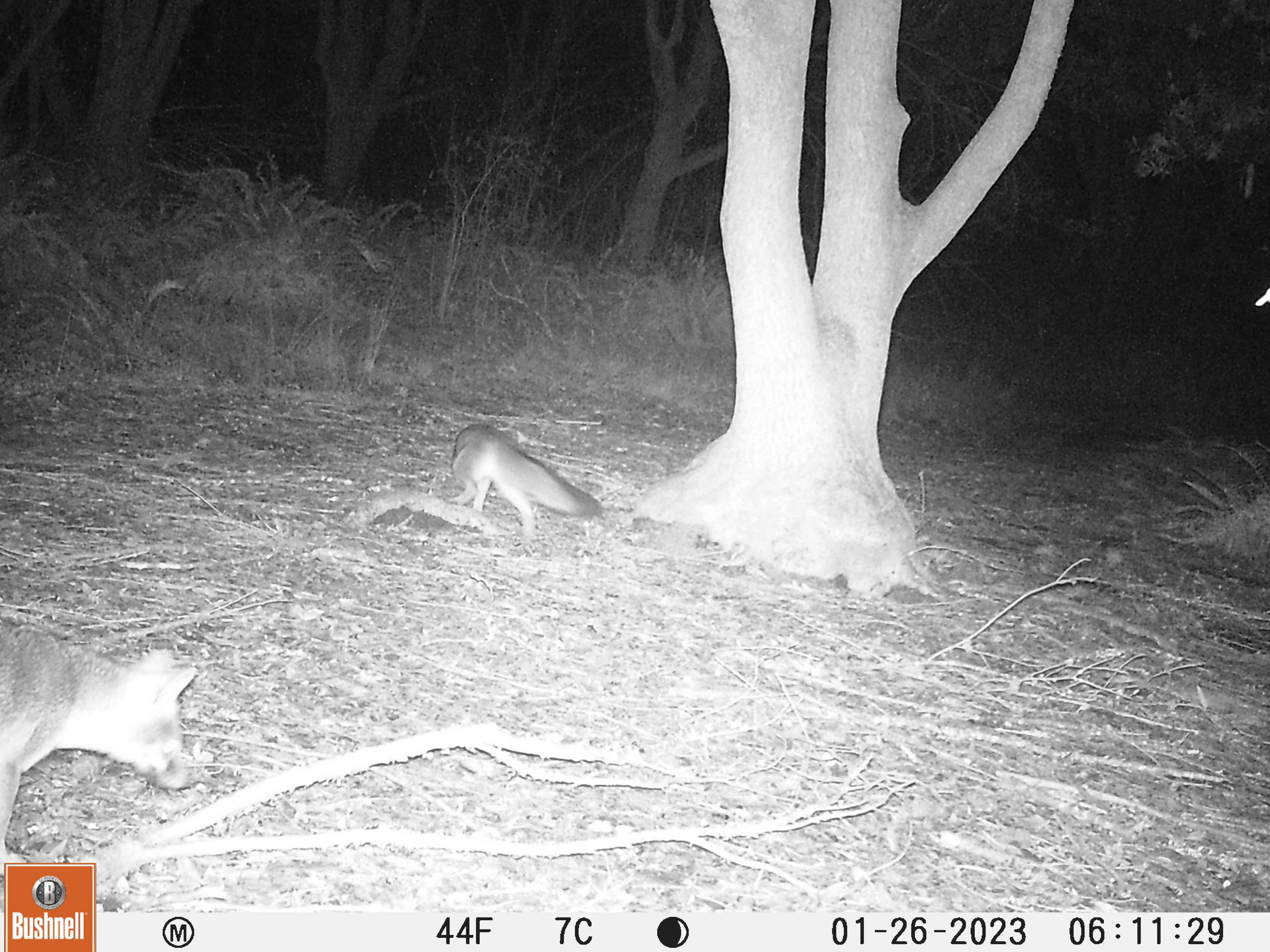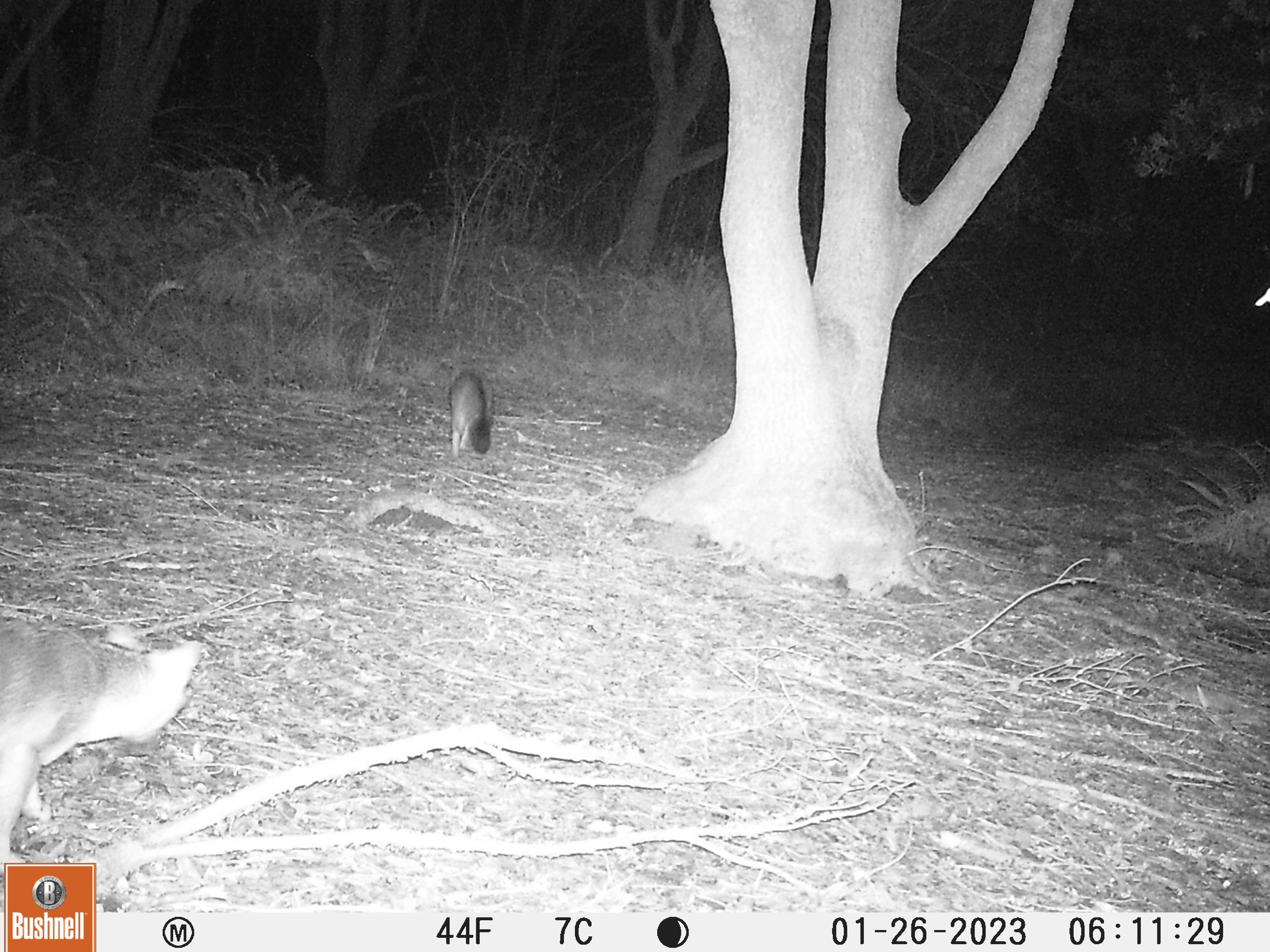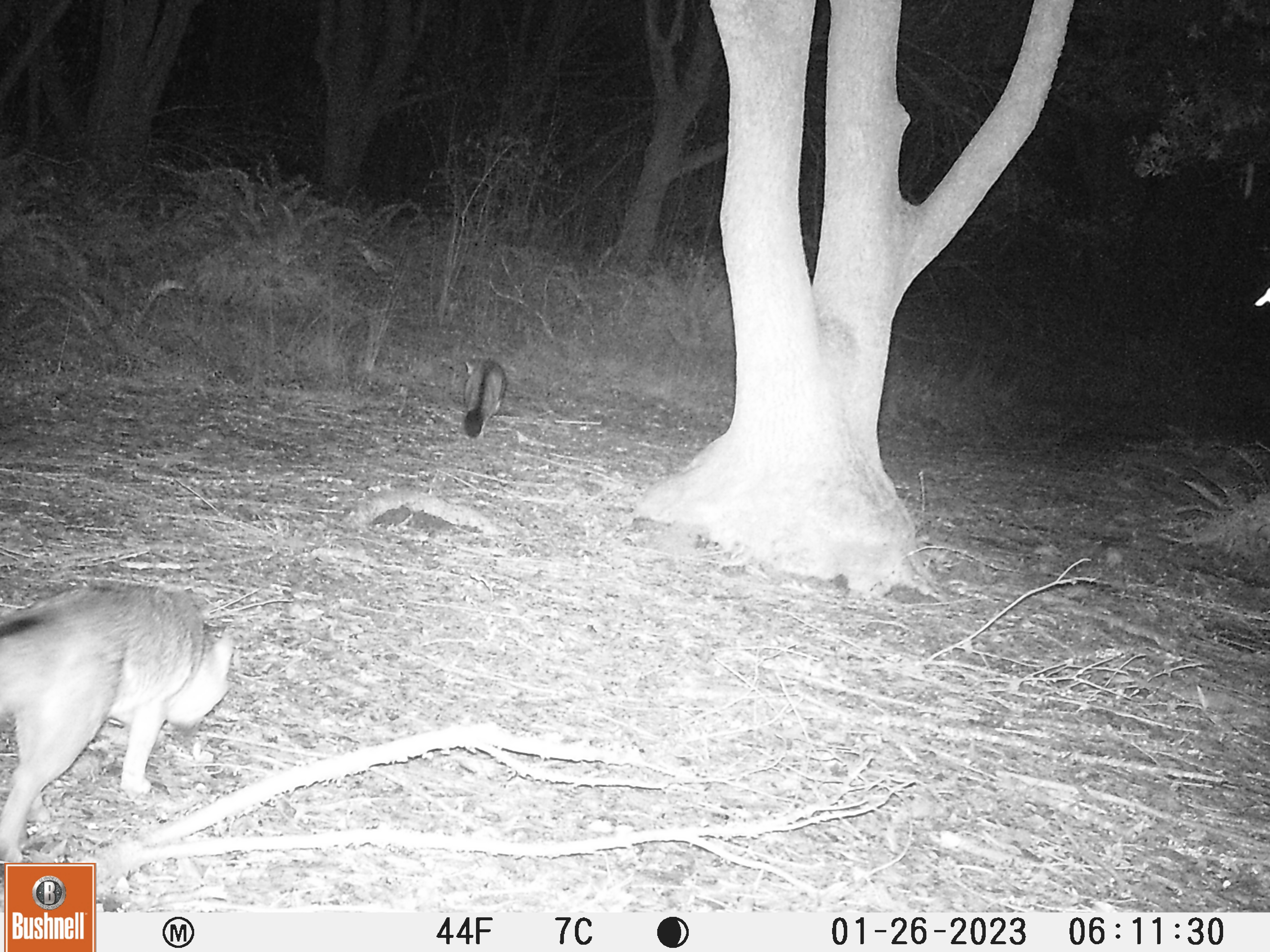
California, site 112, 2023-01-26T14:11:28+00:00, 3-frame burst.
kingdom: Animalia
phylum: Chordata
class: Mammalia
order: Carnivora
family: Canidae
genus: Urocyon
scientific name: Urocyon cinereoargenteus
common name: gray fox